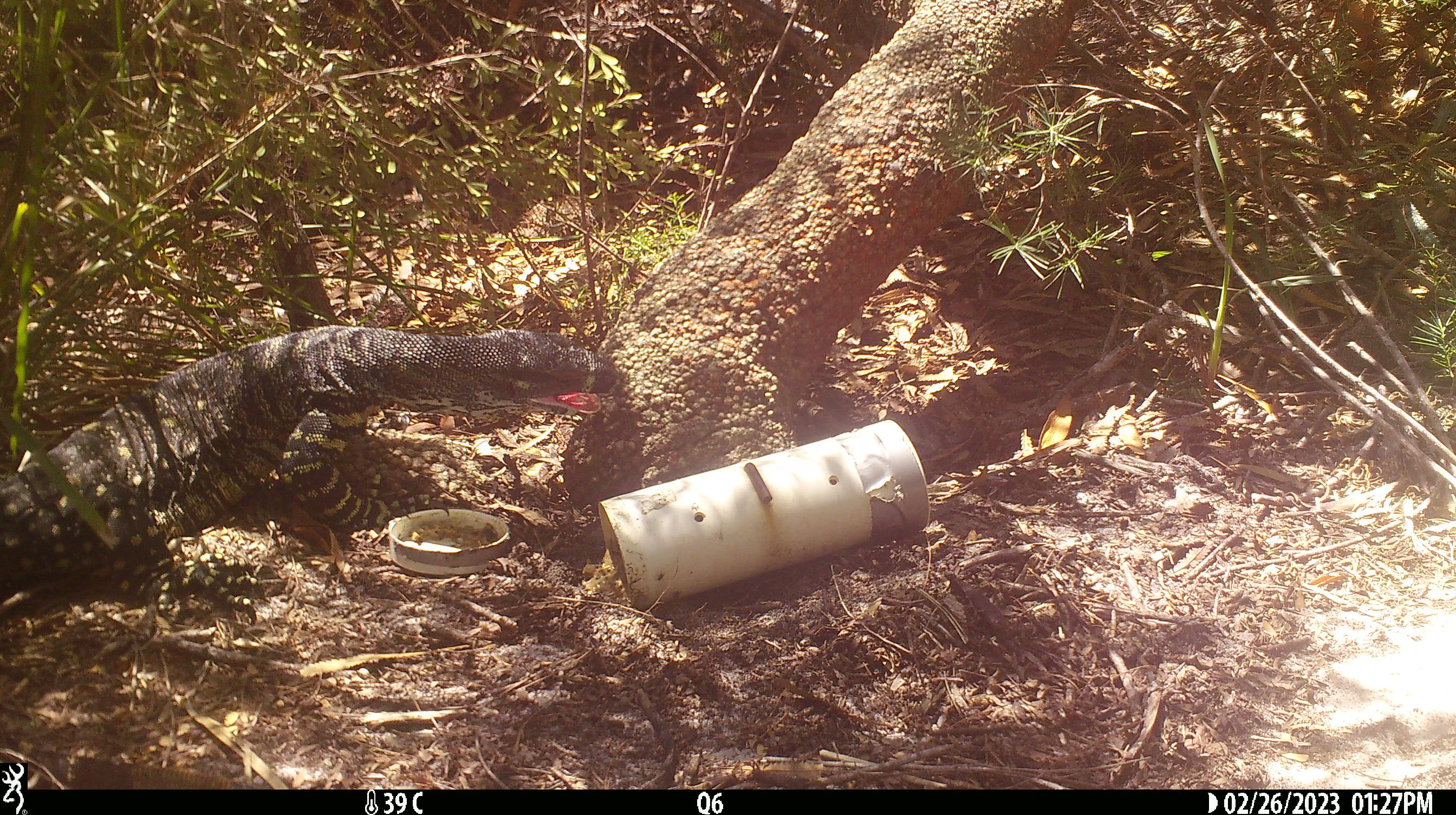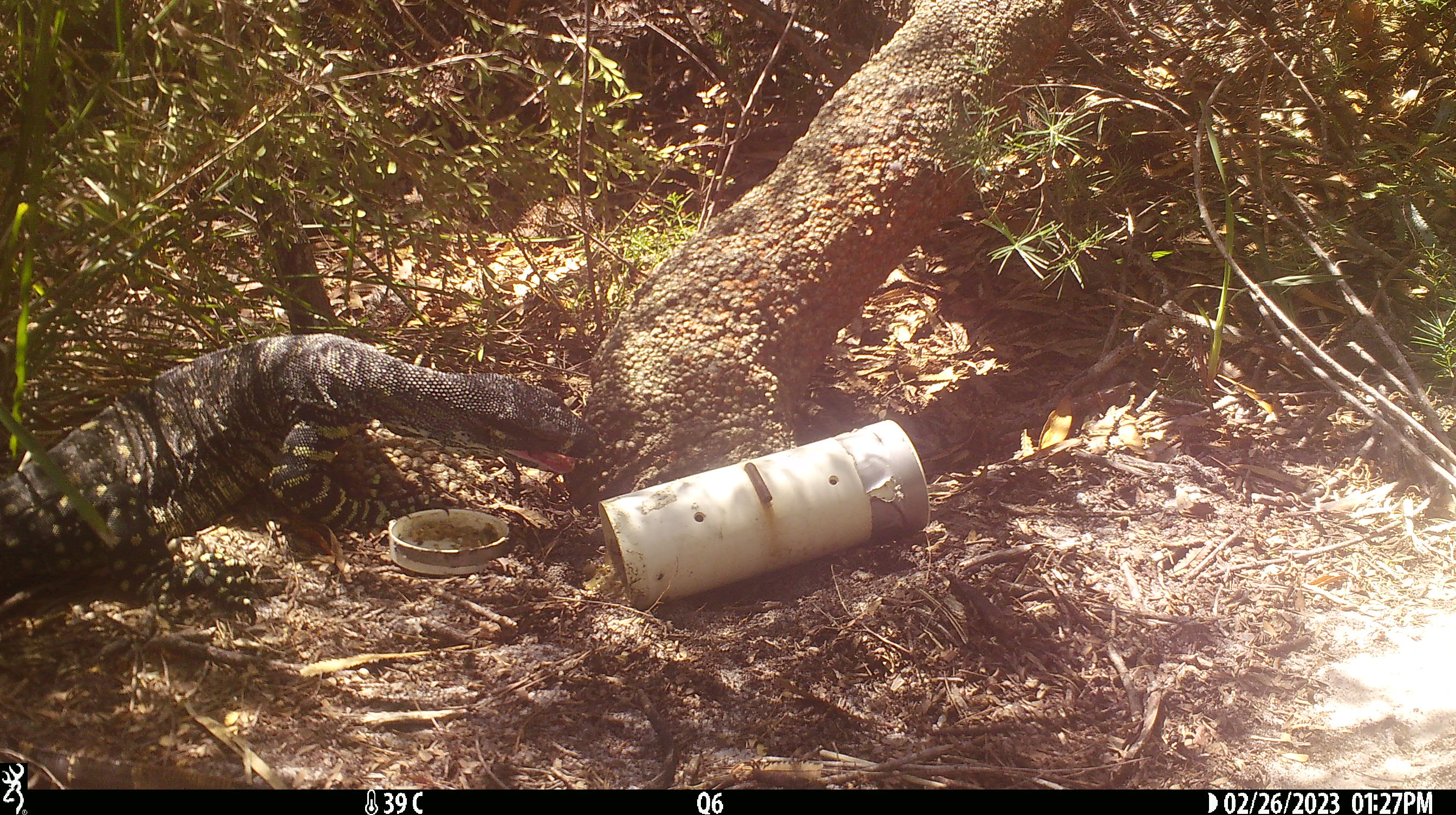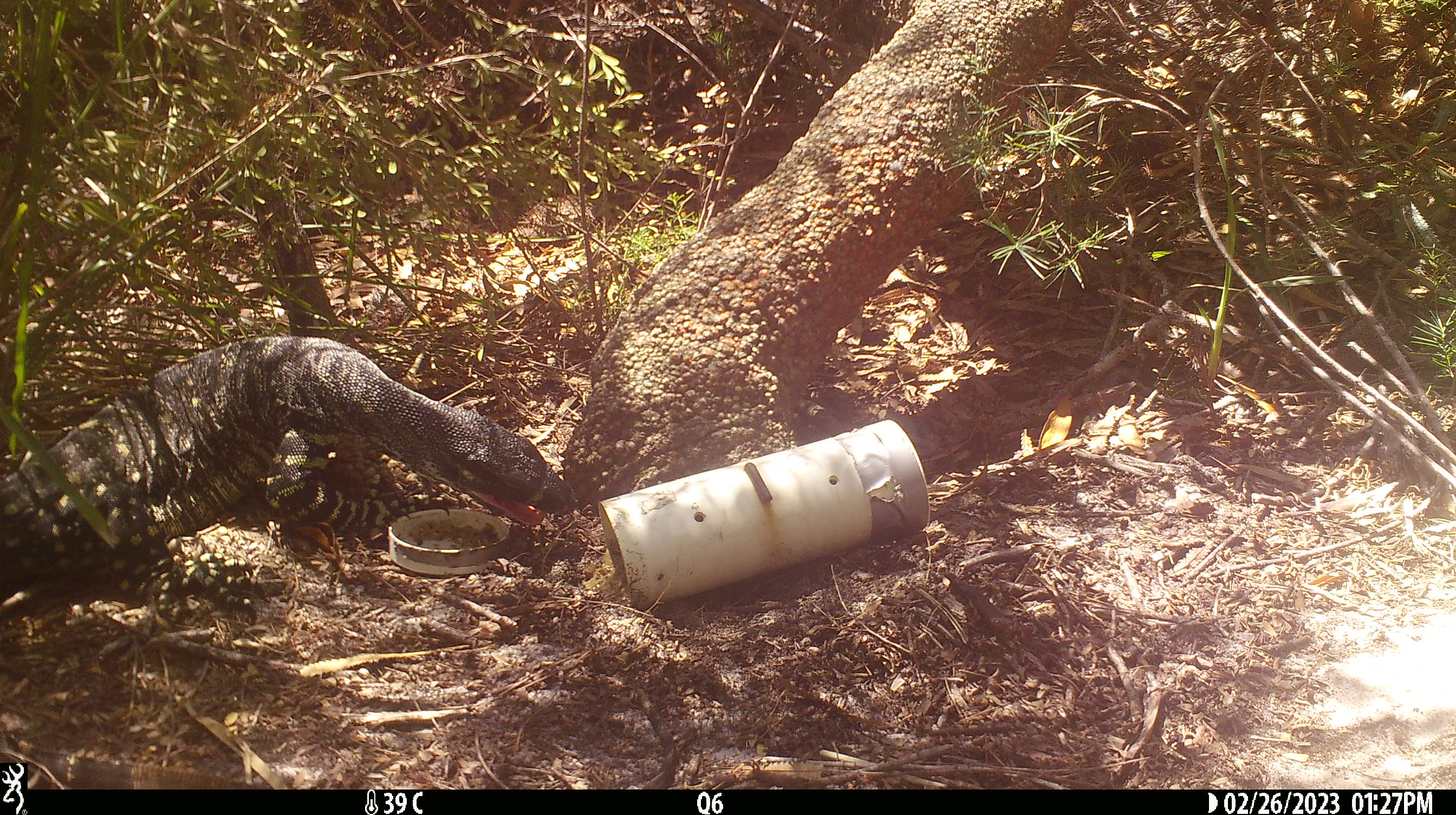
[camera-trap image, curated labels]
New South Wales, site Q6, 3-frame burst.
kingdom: Animalia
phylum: Chordata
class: Reptilia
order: Squamata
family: Varanidae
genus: Varanus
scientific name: Varanus varius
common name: lace monitor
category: goanna